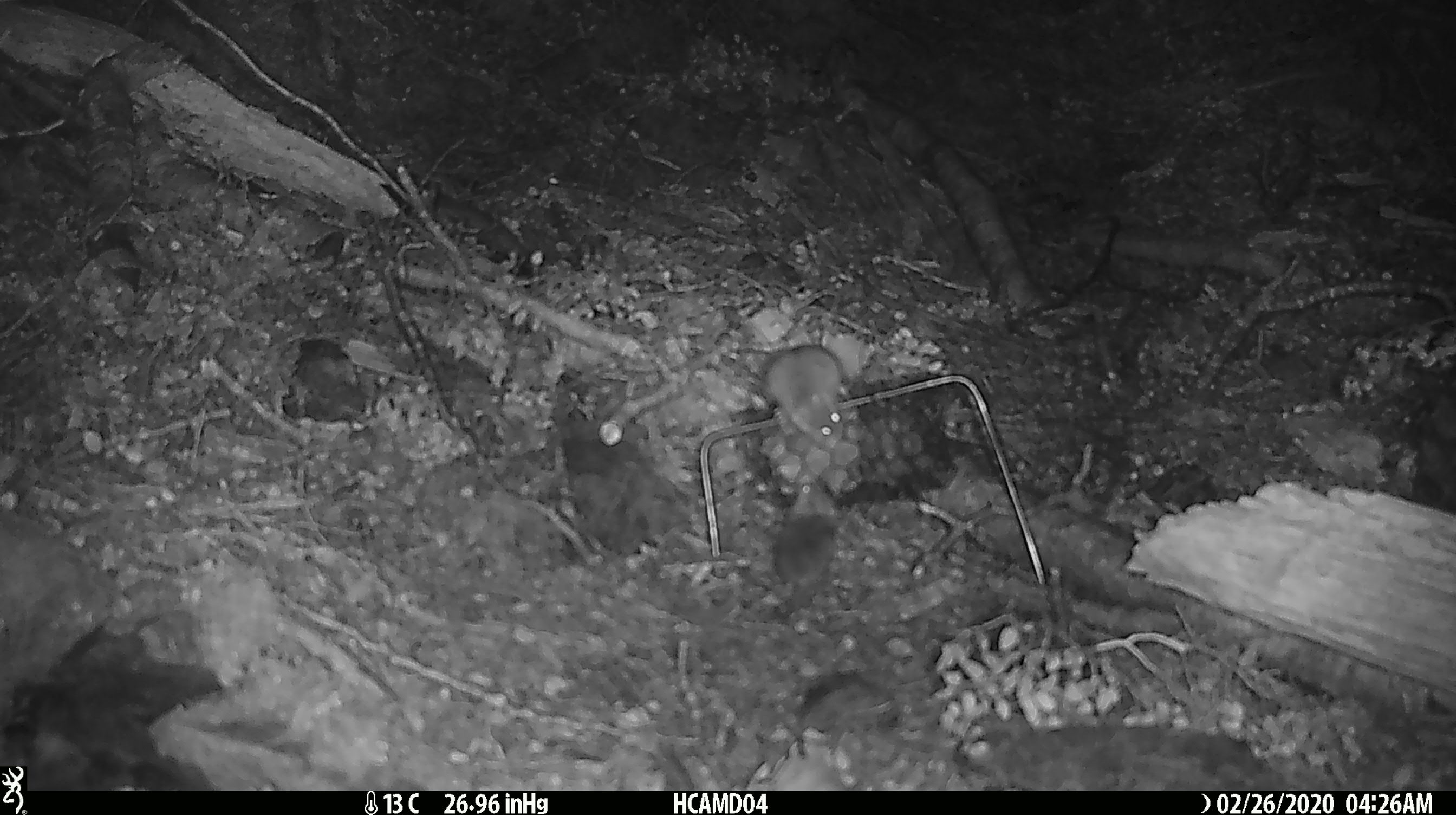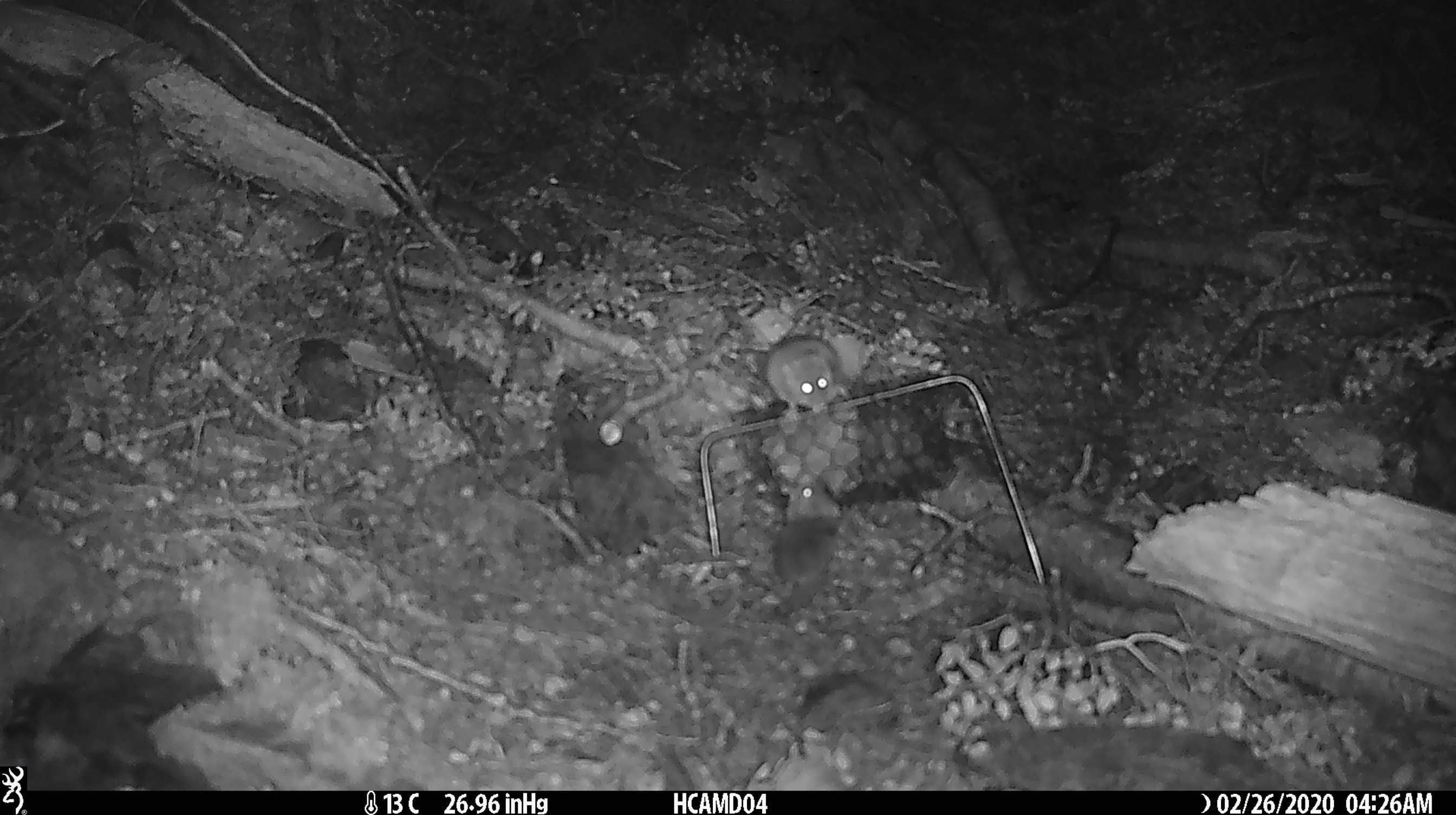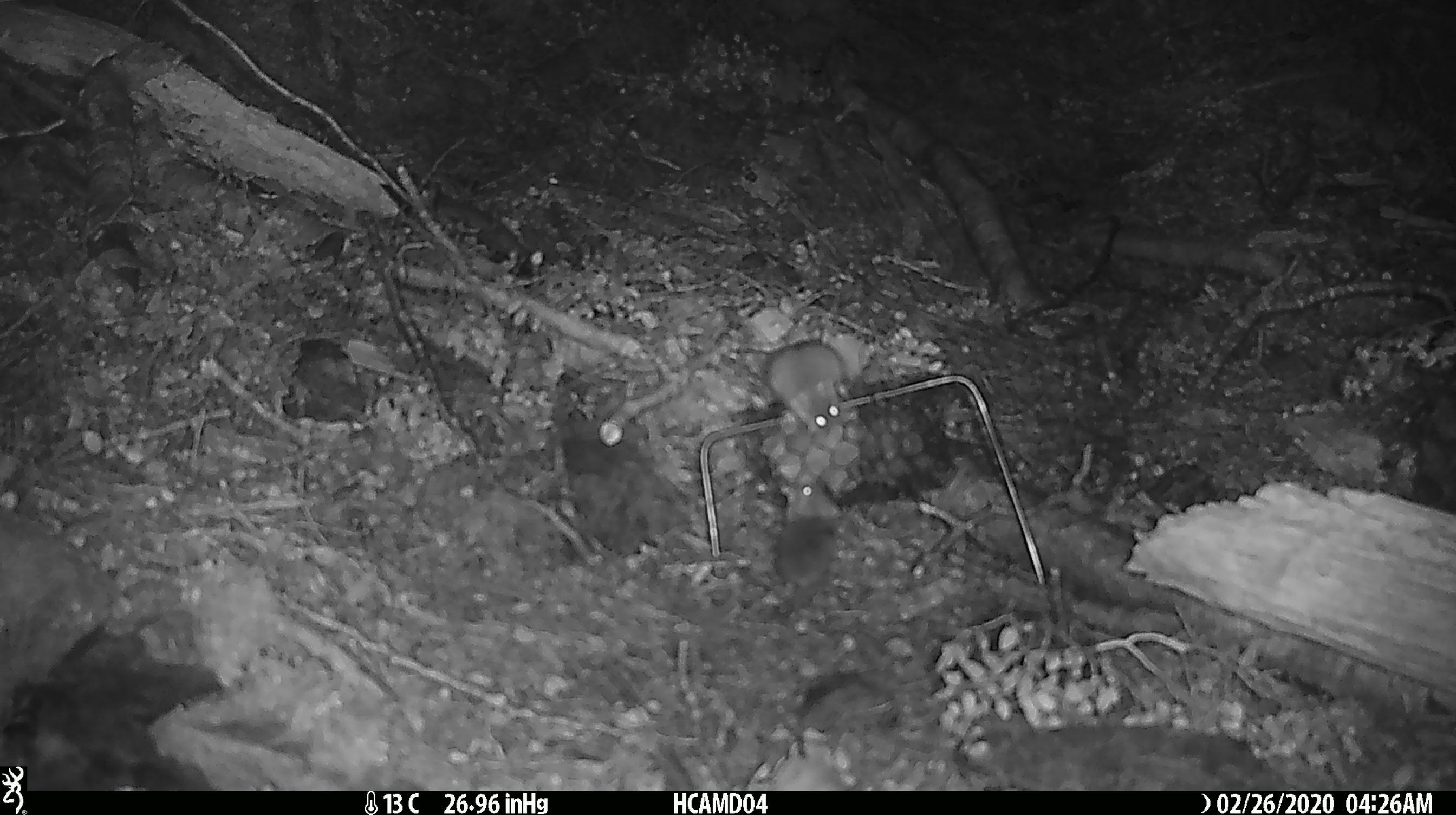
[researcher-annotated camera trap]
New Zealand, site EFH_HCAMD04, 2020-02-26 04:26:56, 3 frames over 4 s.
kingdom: Animalia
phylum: Chordata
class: Mammalia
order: Rodentia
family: Muridae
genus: Mus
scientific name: Mus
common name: mouse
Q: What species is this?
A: Mouse (Mus).